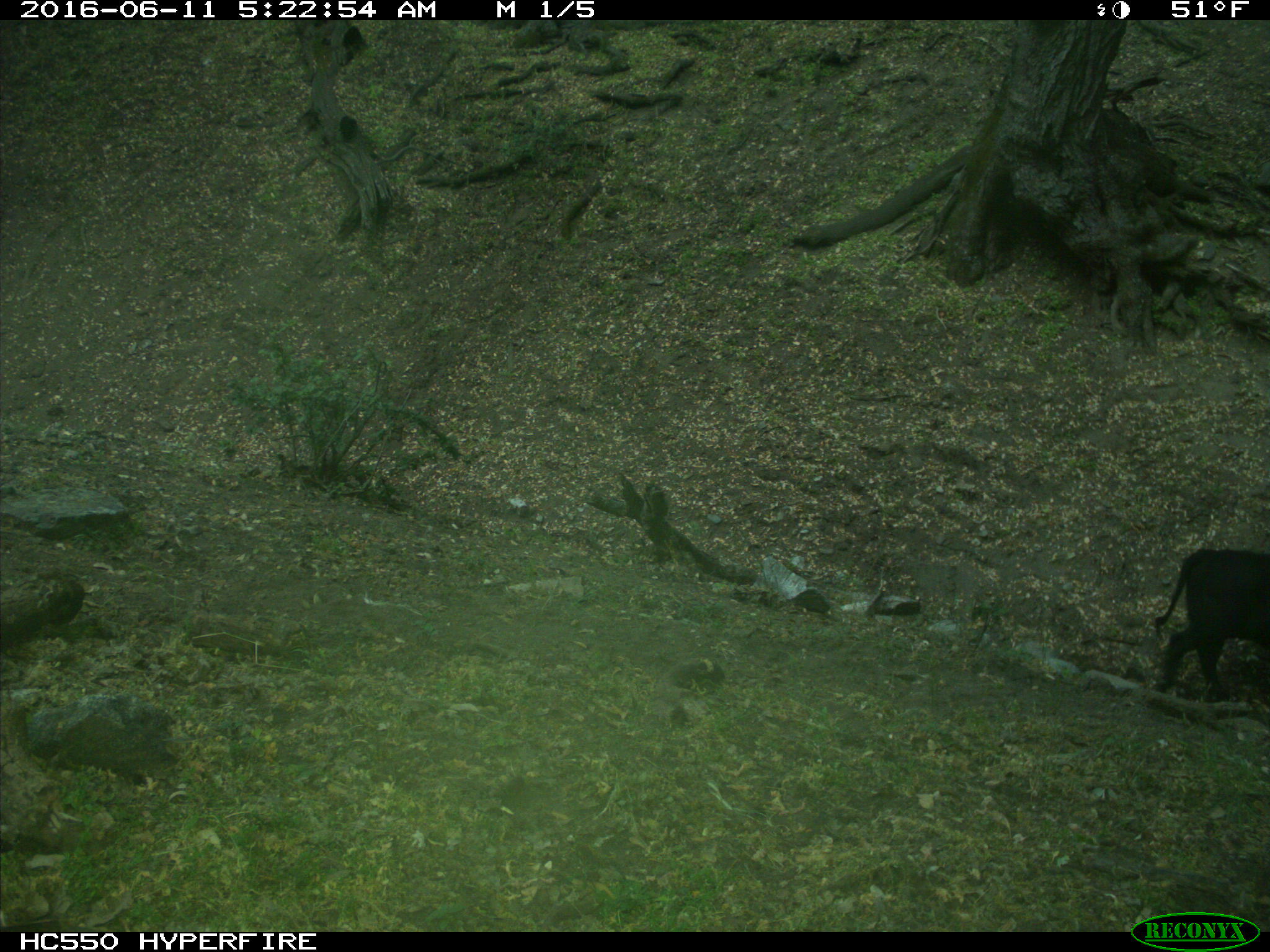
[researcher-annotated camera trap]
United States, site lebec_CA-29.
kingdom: Animalia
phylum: Chordata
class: Mammalia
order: Artiodactyla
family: Bovidae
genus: Bos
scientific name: Bos taurus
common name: domestic cow